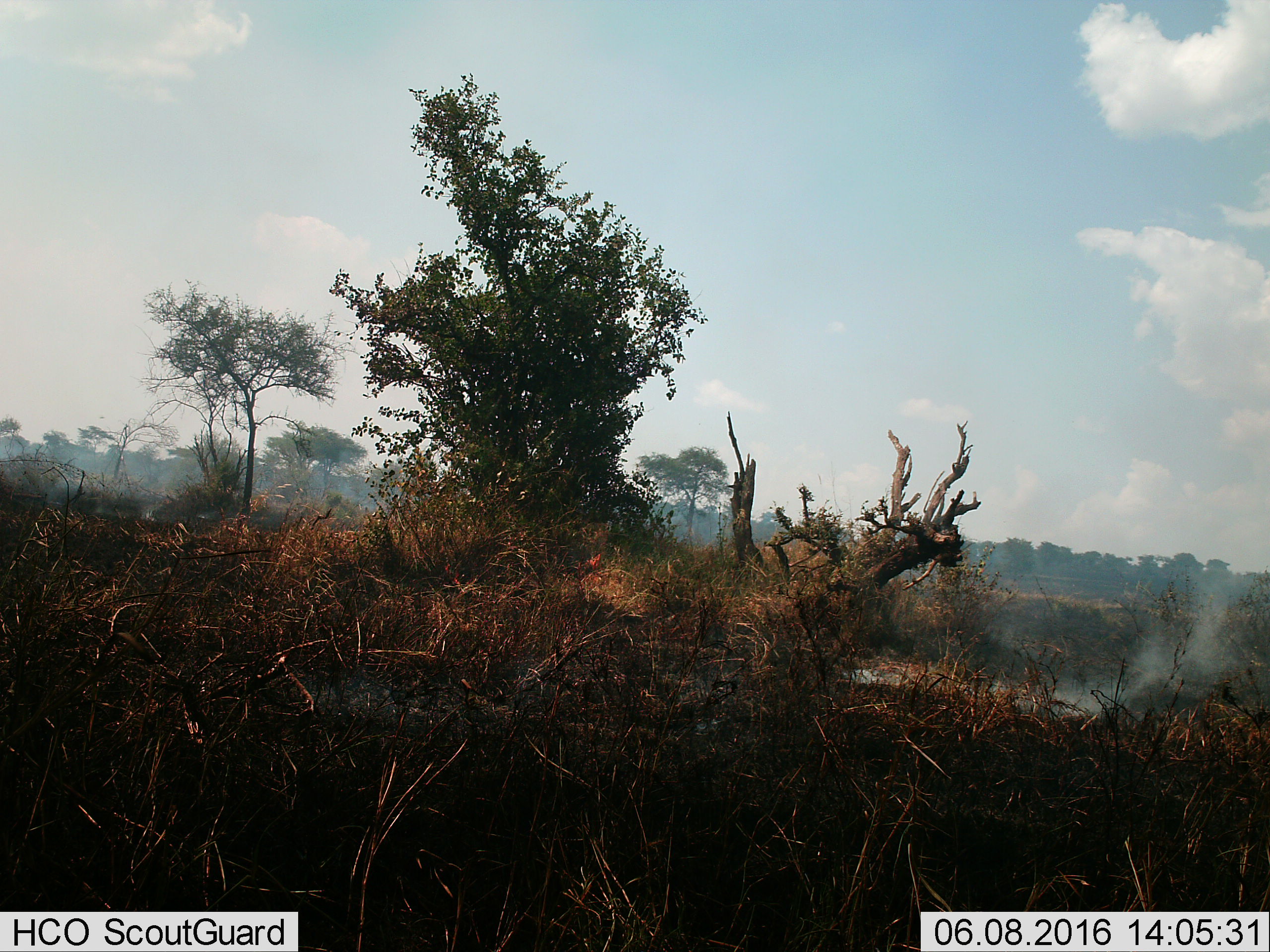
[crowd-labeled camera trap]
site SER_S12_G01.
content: unidentified animal